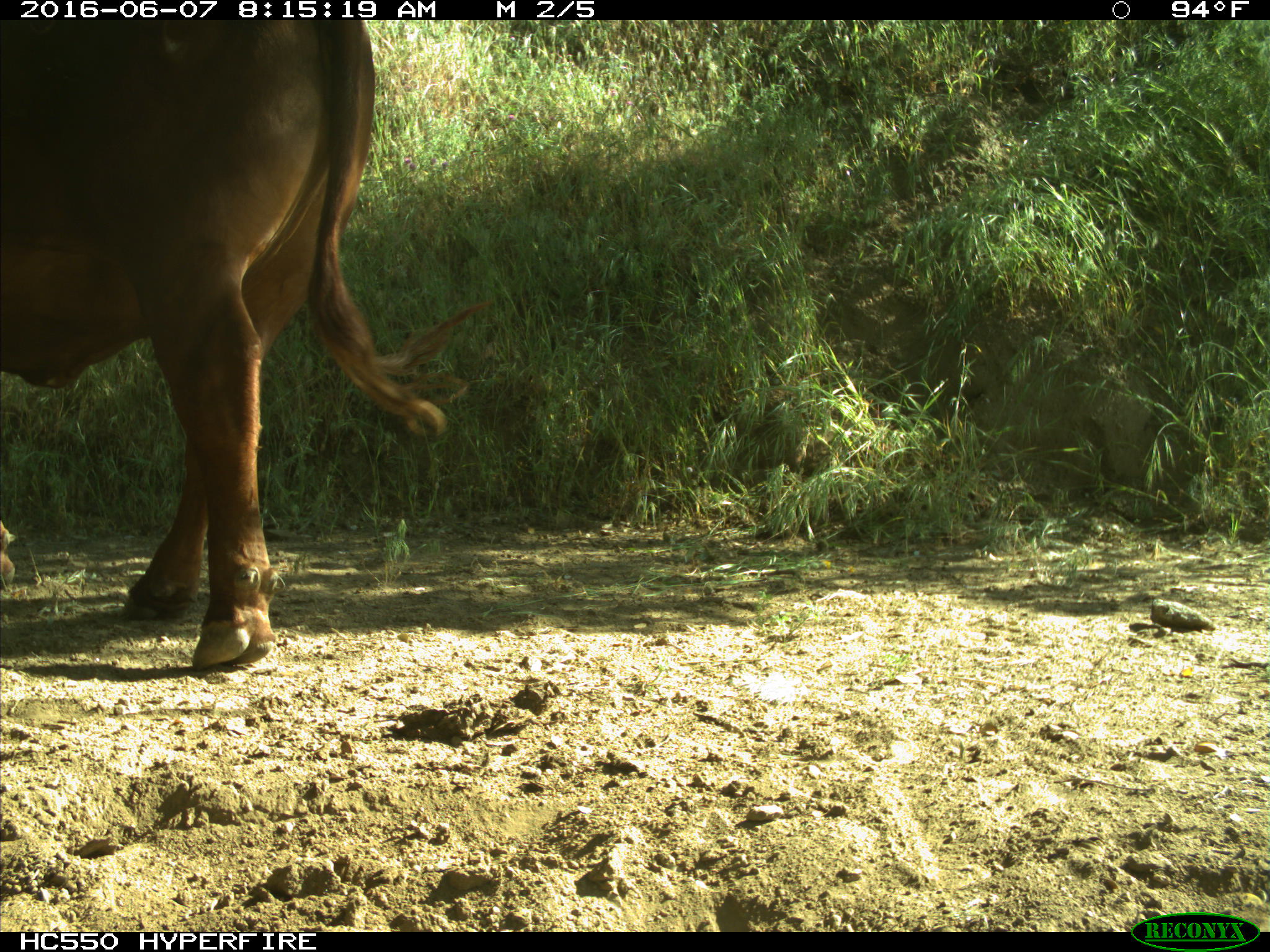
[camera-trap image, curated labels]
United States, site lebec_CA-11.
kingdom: Animalia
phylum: Chordata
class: Mammalia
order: Artiodactyla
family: Bovidae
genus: Bos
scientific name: Bos taurus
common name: domestic cow